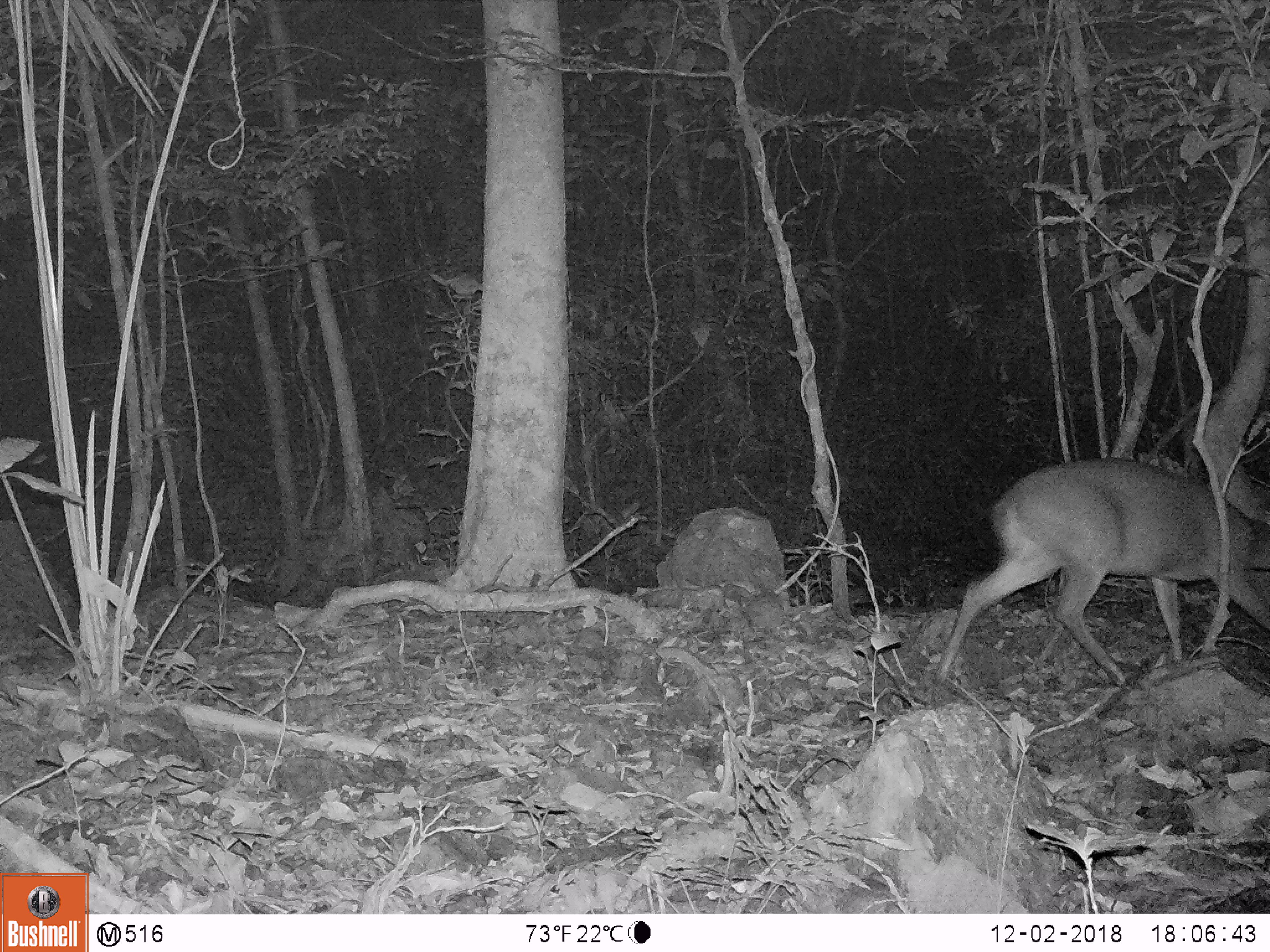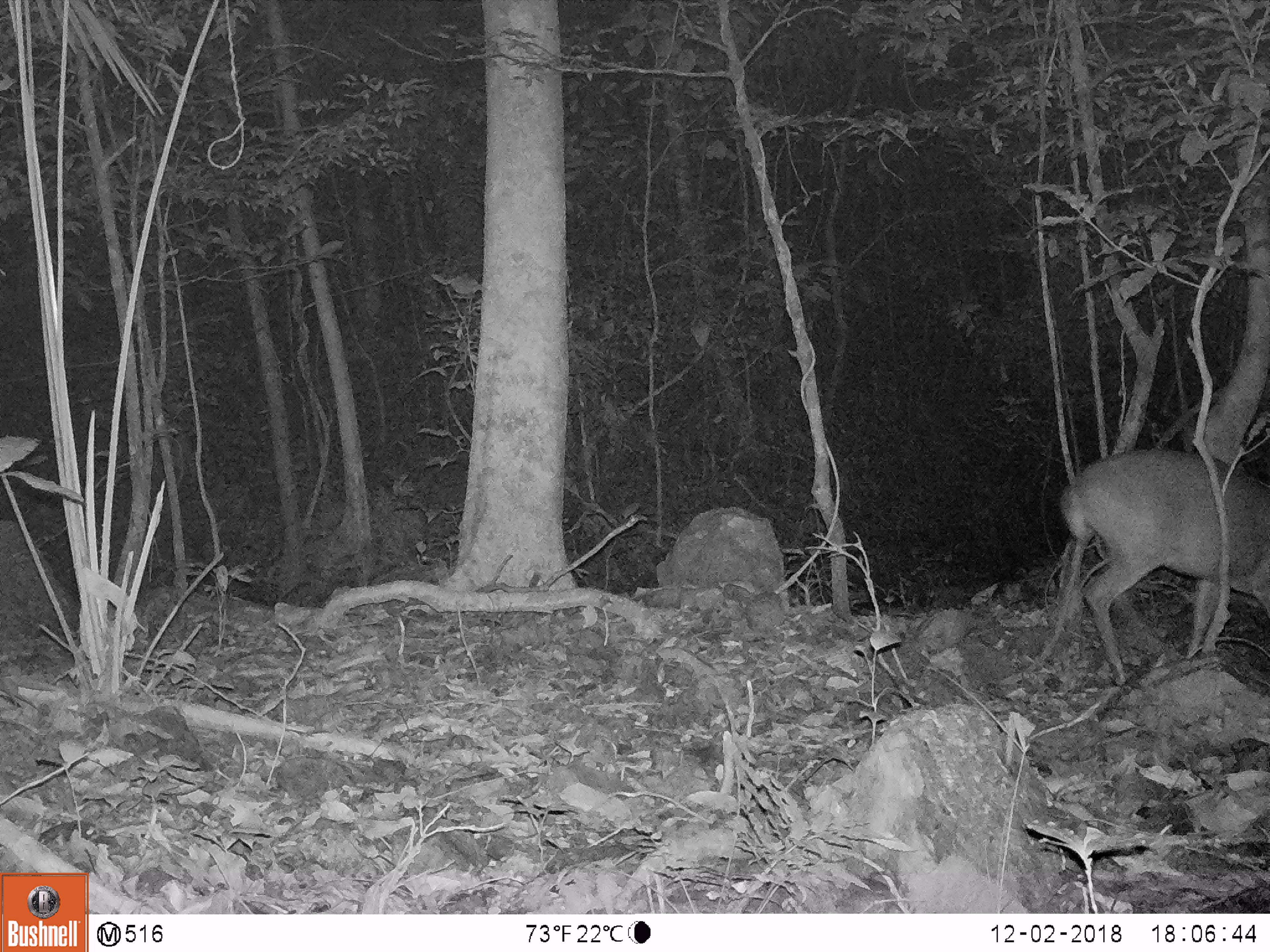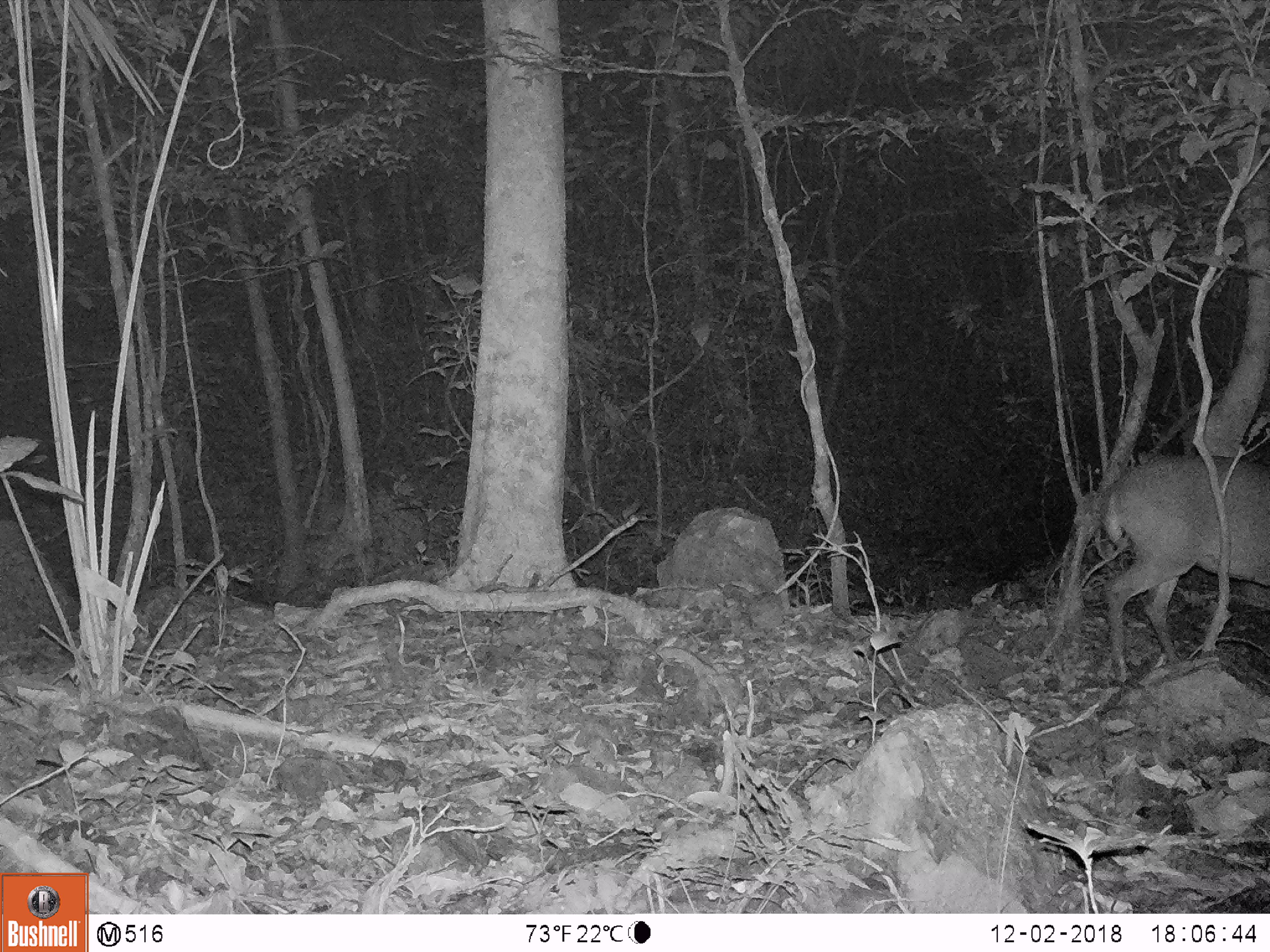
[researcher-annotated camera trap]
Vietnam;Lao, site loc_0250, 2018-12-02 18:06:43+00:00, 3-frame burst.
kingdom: Animalia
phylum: Chordata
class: Mammalia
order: Artiodactyla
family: Cervidae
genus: Muntiacus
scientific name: Muntiacus vuquangensis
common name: large-antlered muntjac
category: large antlered muntjac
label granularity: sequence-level